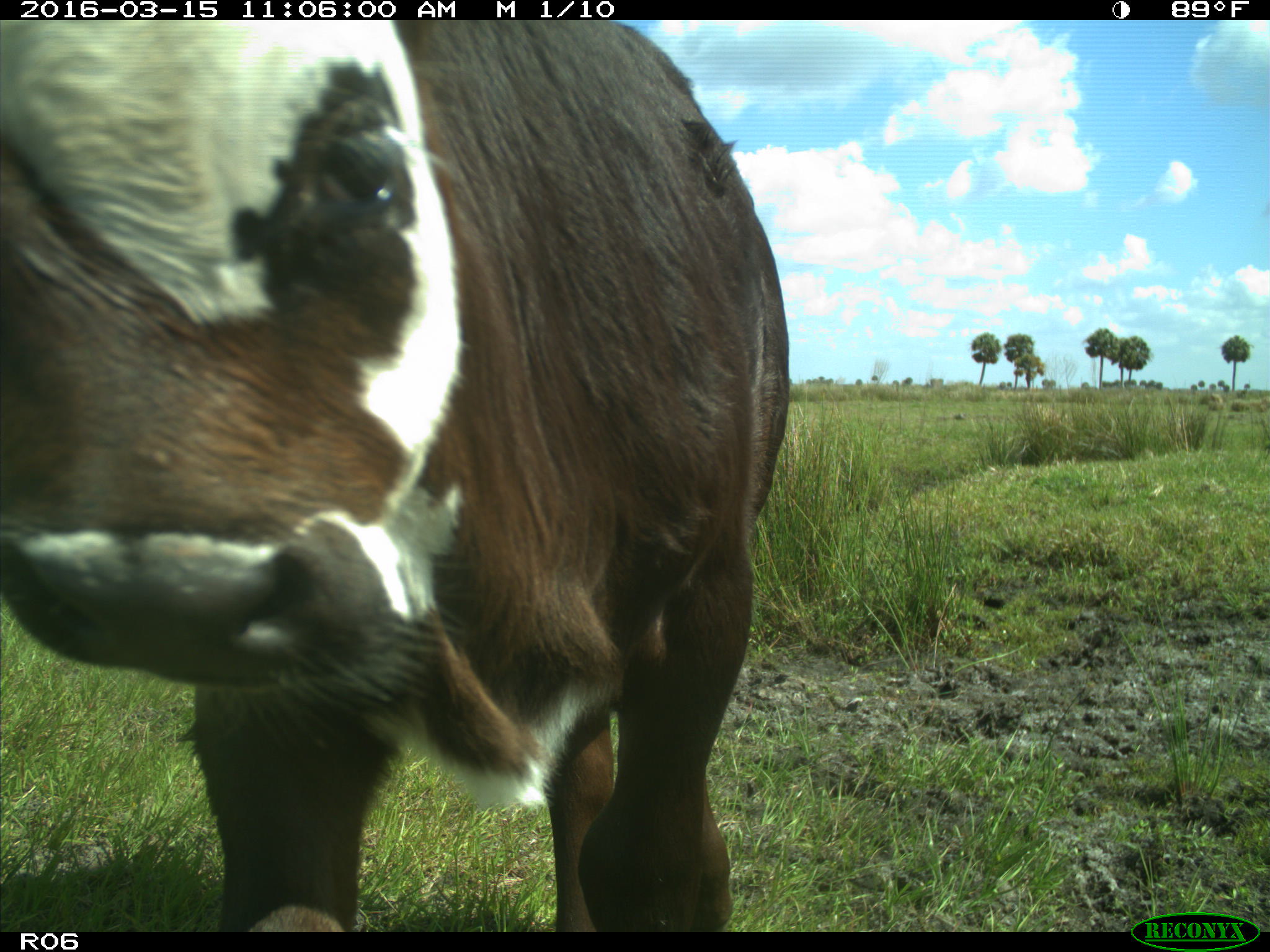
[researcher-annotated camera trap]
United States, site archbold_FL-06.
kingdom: Animalia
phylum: Chordata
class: Mammalia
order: Artiodactyla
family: Bovidae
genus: Bos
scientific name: Bos taurus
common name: domestic cow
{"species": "Bos taurus (domestic cow)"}